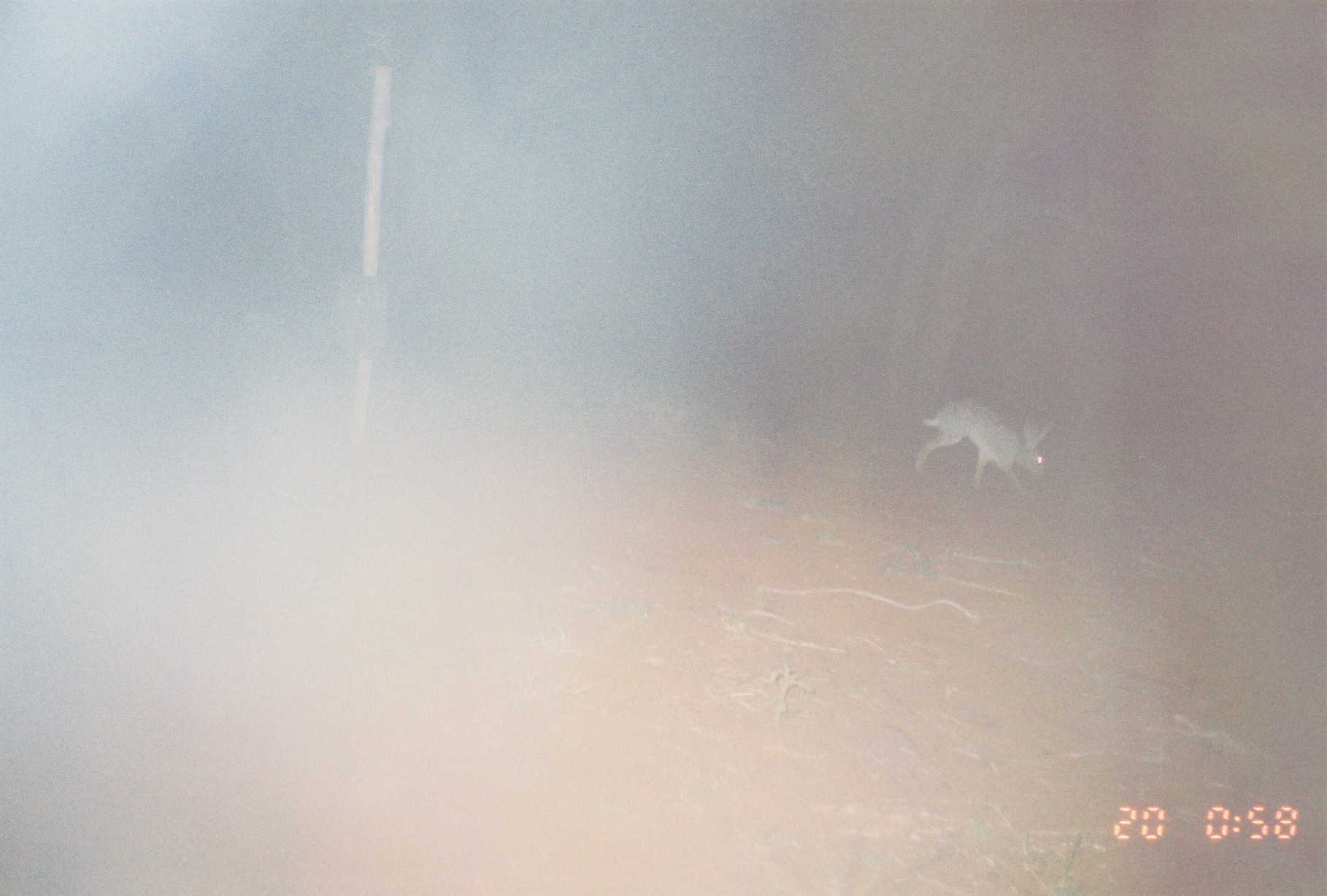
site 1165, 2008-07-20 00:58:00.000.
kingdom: Animalia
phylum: Chordata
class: Mammalia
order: Lagomorpha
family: Leporidae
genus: Lepus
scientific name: Lepus saxatilis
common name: scrub hare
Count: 1.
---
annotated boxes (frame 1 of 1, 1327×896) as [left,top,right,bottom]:
lepus saxatilis: [913,398,1055,498]